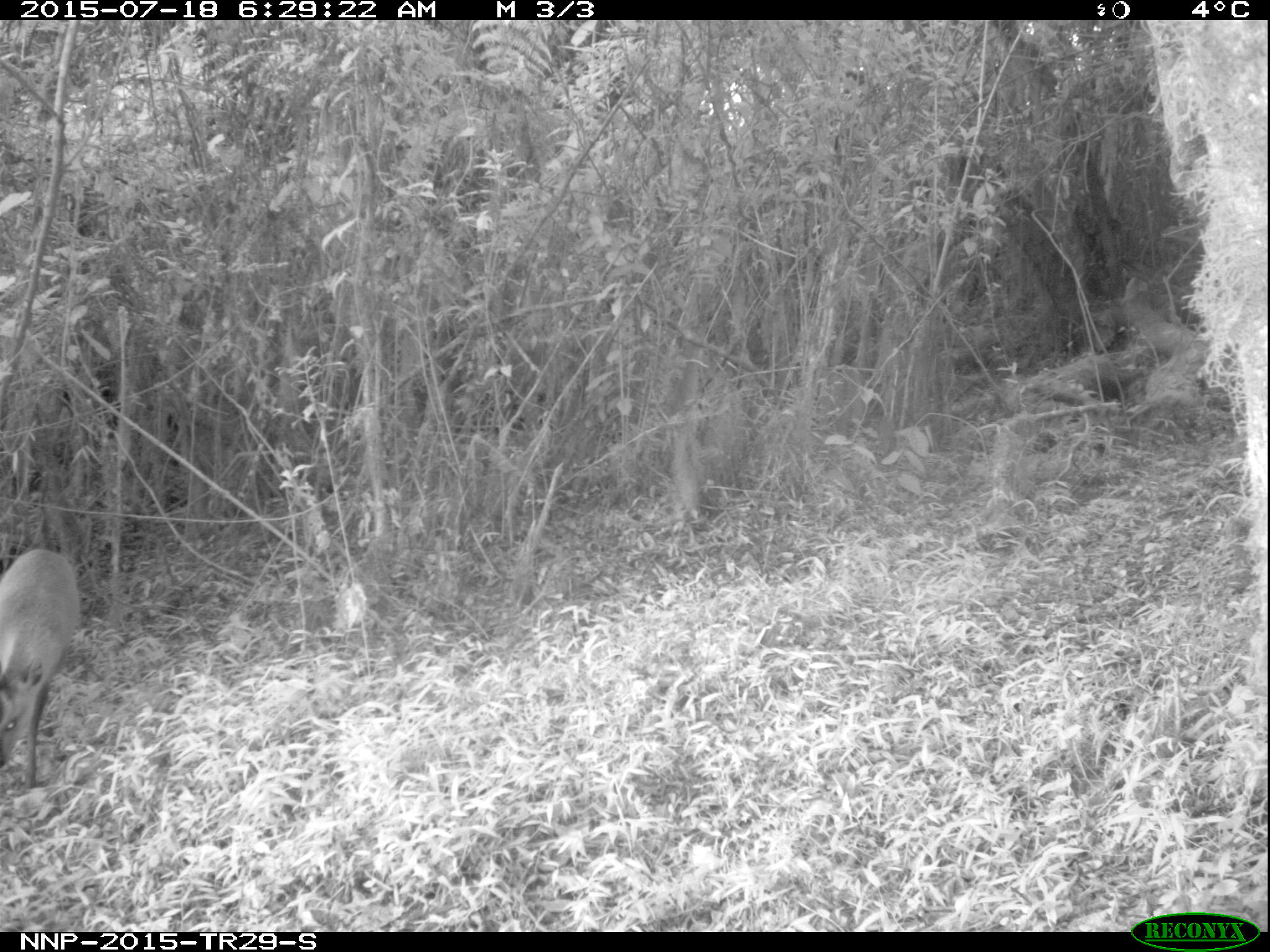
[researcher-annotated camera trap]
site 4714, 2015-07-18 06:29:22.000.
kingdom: Animalia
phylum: Chordata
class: Mammalia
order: Artiodactyla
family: Bovidae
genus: Cephalophus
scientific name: Cephalophus nigrifrons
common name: black-fronted duiker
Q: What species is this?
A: Cephalophus nigrifrons (black-fronted duiker).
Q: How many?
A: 1.